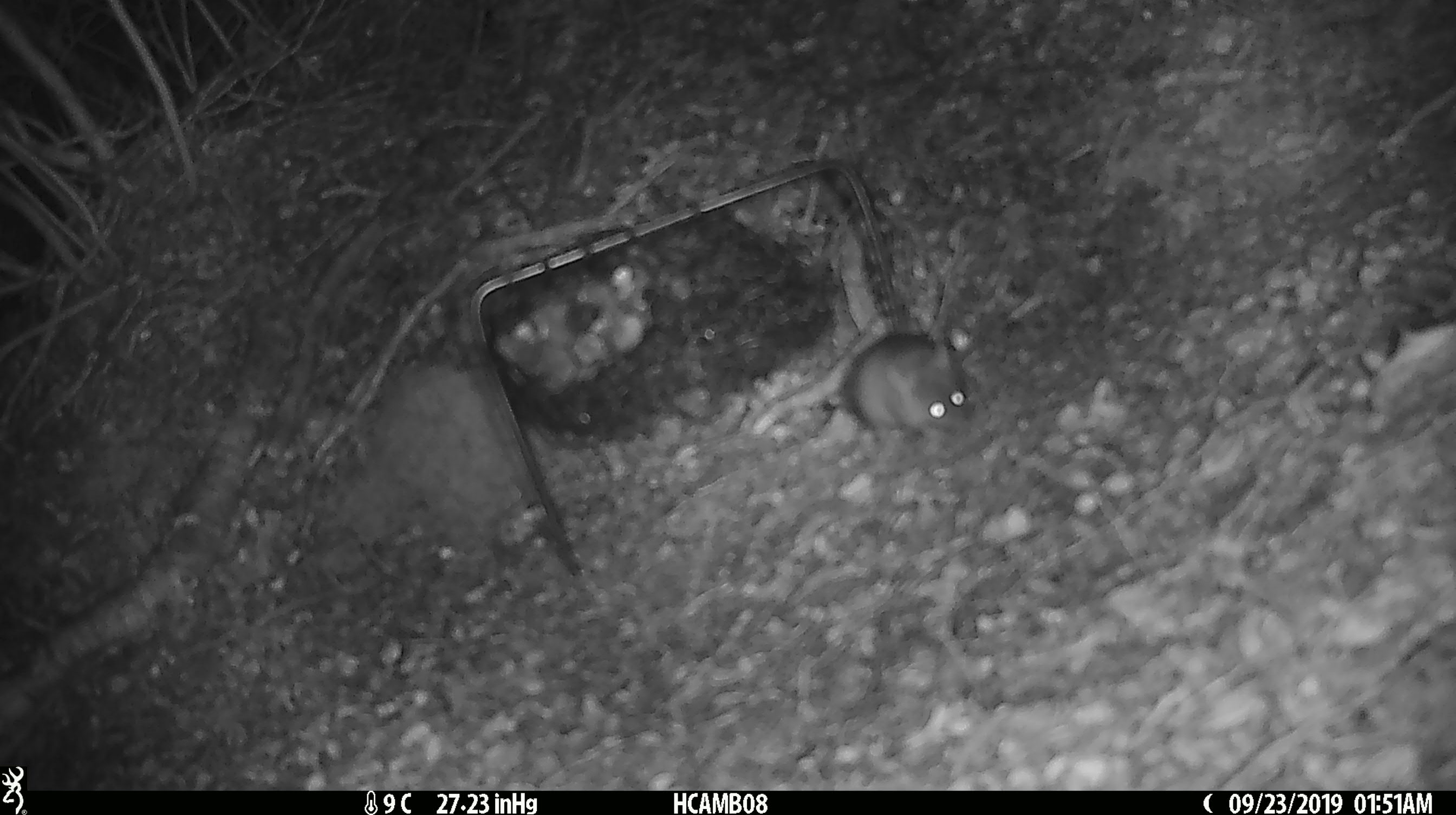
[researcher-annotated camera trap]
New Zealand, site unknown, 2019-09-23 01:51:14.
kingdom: Animalia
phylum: Chordata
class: Mammalia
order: Rodentia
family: Muridae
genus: Mus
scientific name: Mus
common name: mouse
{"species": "mouse (Mus)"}